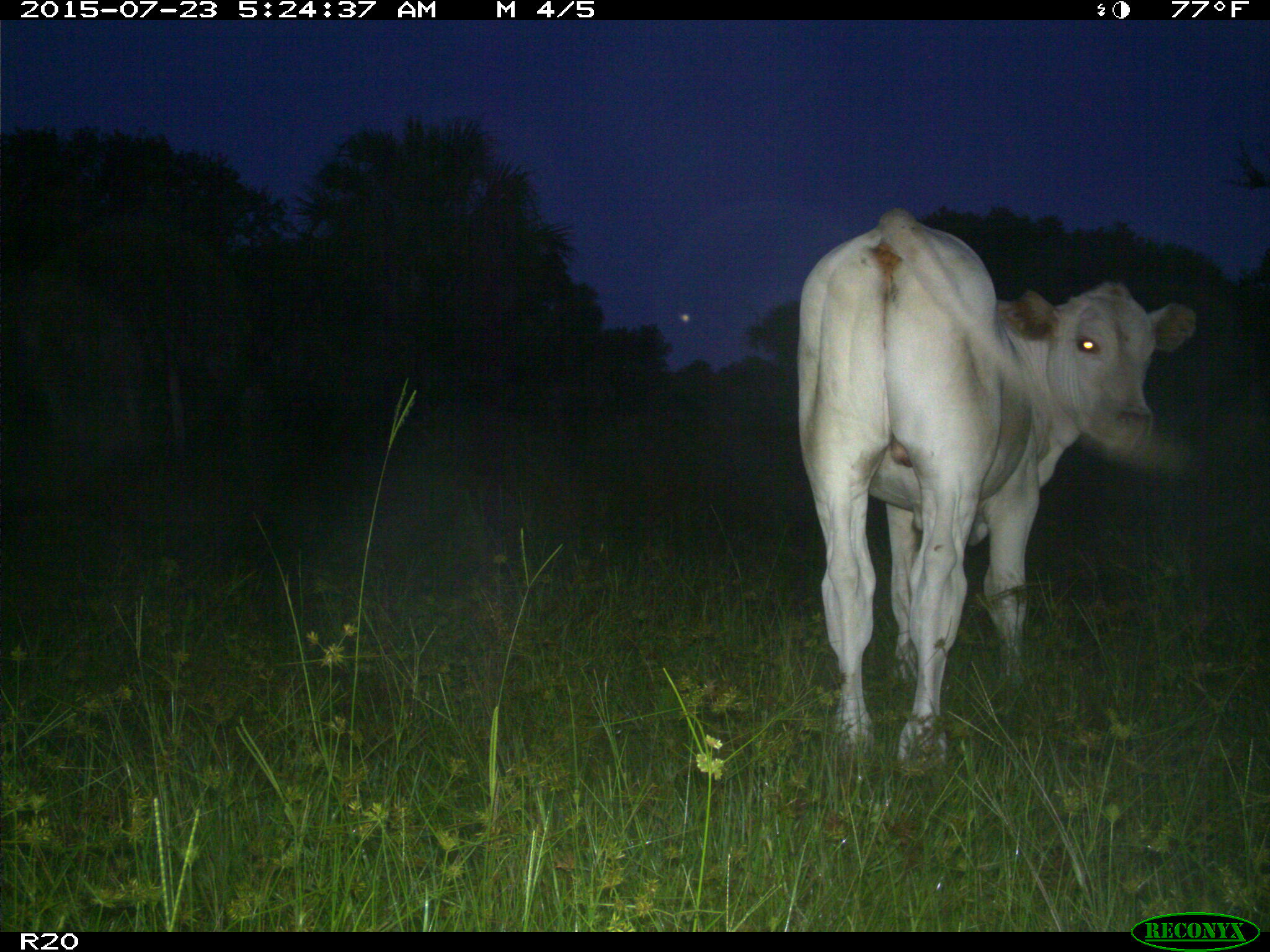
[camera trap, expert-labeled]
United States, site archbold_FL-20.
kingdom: Animalia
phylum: Chordata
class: Mammalia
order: Artiodactyla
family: Bovidae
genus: Bos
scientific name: Bos taurus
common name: domestic cow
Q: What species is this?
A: Bos taurus (domestic cow).